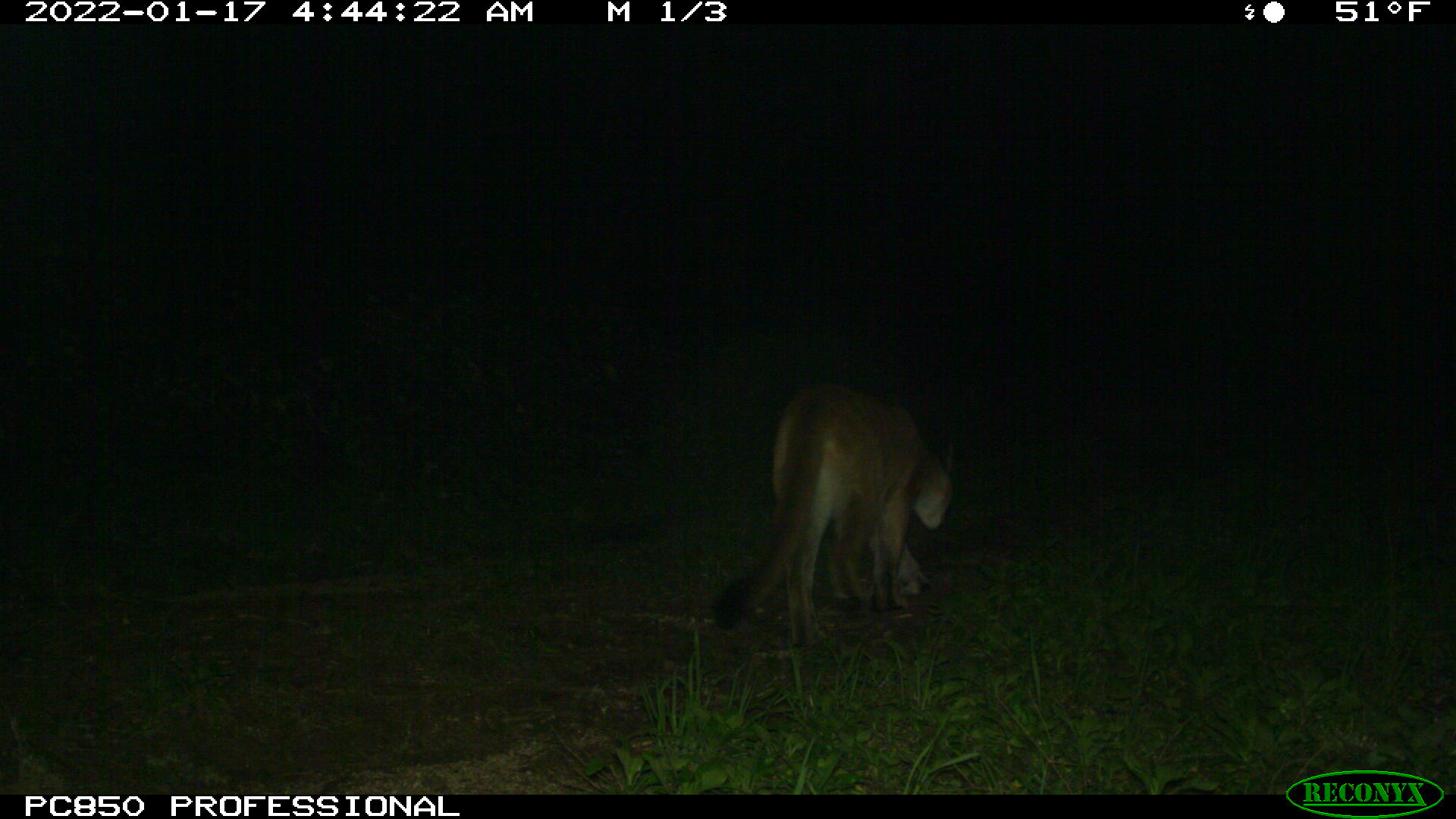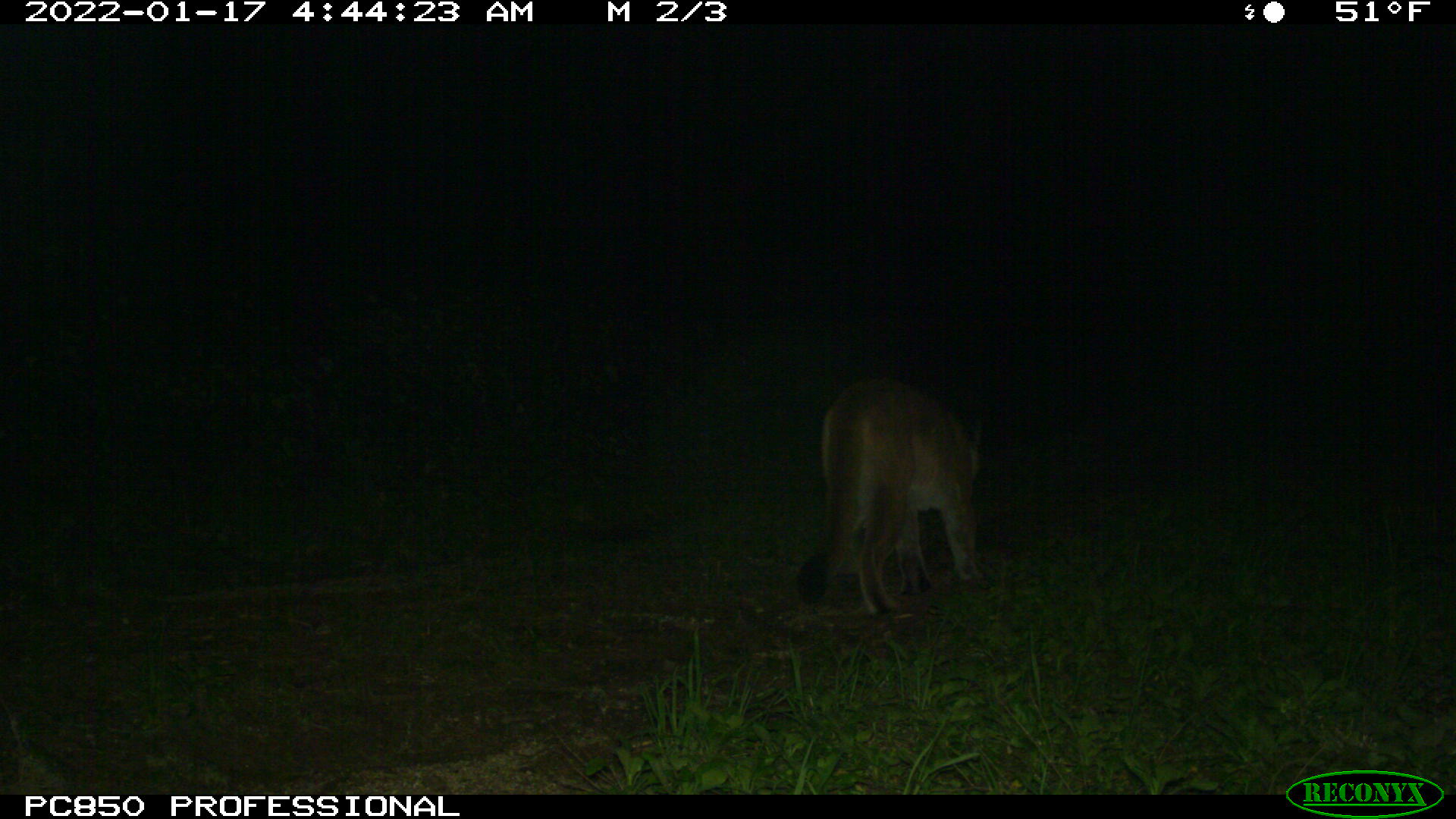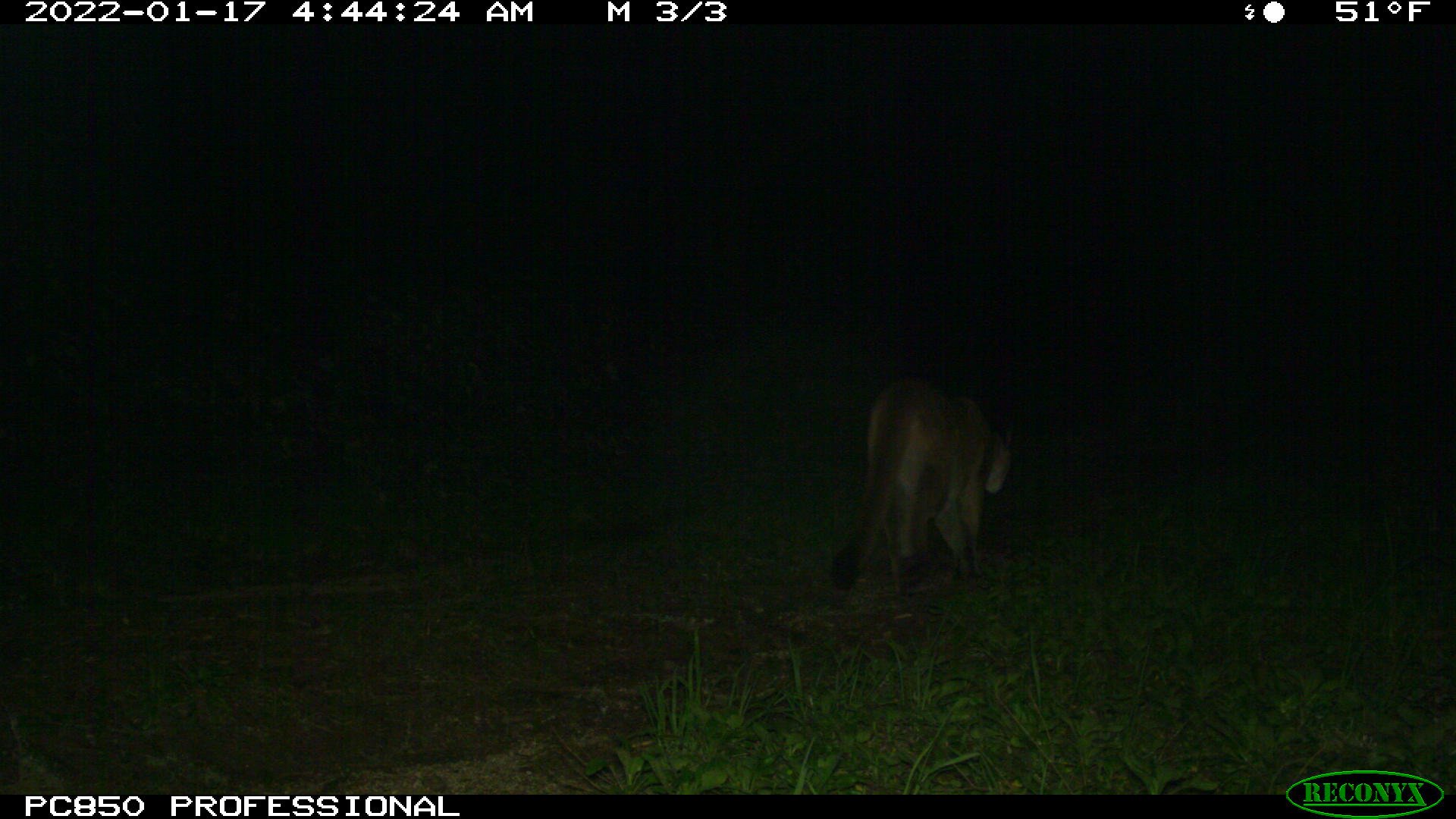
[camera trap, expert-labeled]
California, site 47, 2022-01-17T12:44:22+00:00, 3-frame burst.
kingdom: Animalia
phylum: Chordata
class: Mammalia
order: Carnivora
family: Felidae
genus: Puma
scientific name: Puma concolor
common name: puma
Puma (Puma concolor).